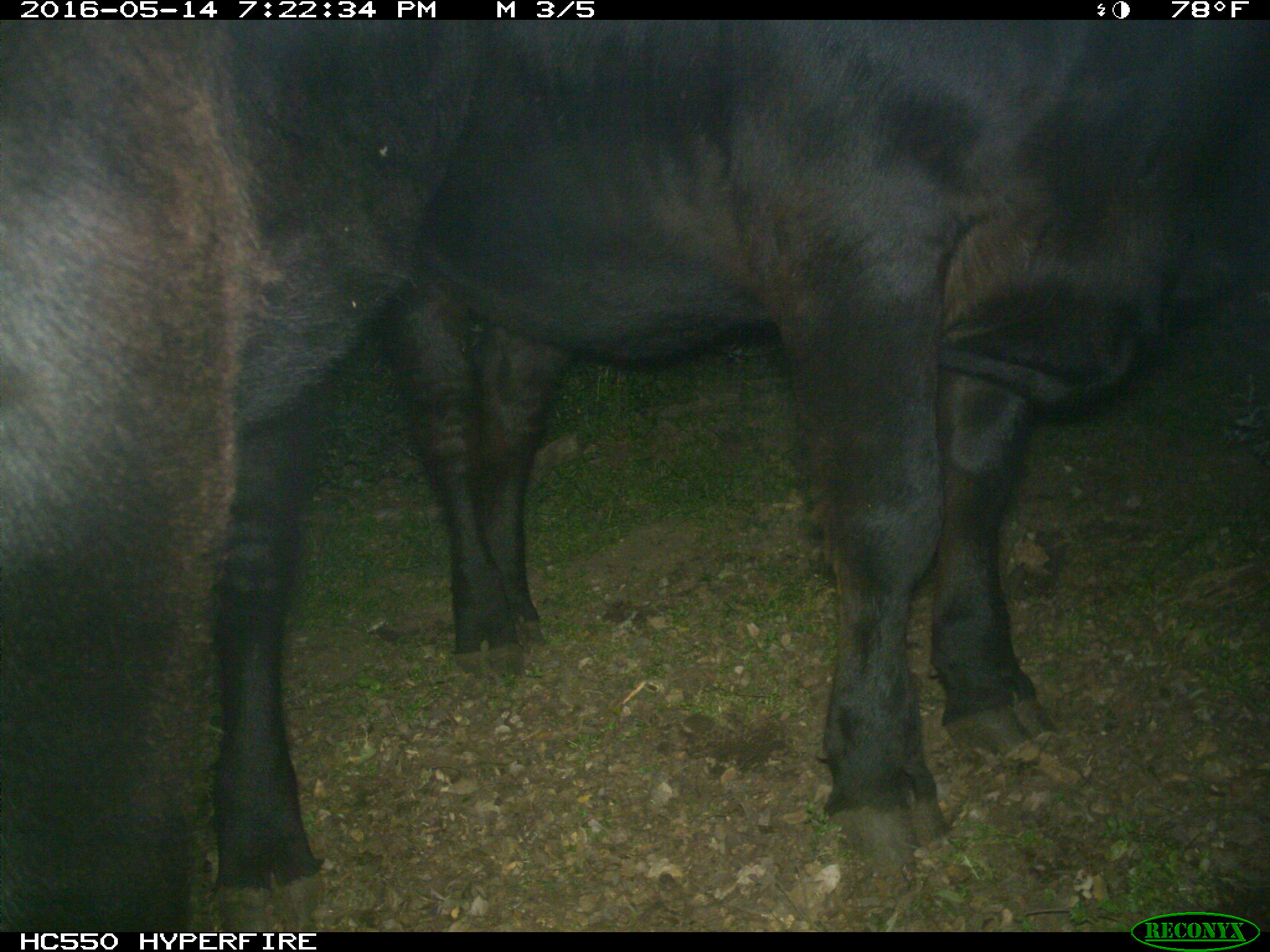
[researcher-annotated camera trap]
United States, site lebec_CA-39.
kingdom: Animalia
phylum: Chordata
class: Mammalia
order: Artiodactyla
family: Bovidae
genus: Bos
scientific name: Bos taurus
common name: domestic cow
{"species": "Bos taurus (domestic cow)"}